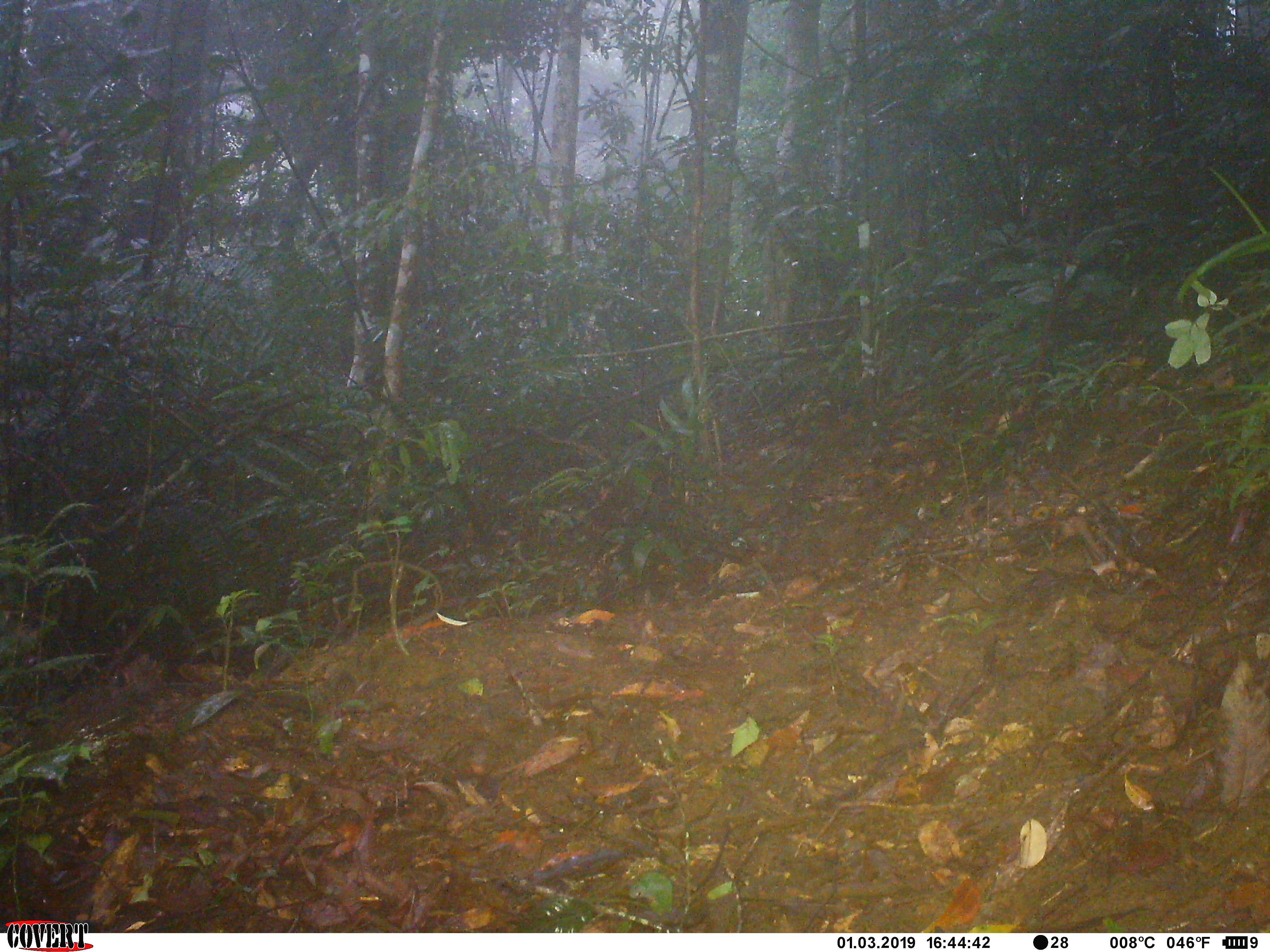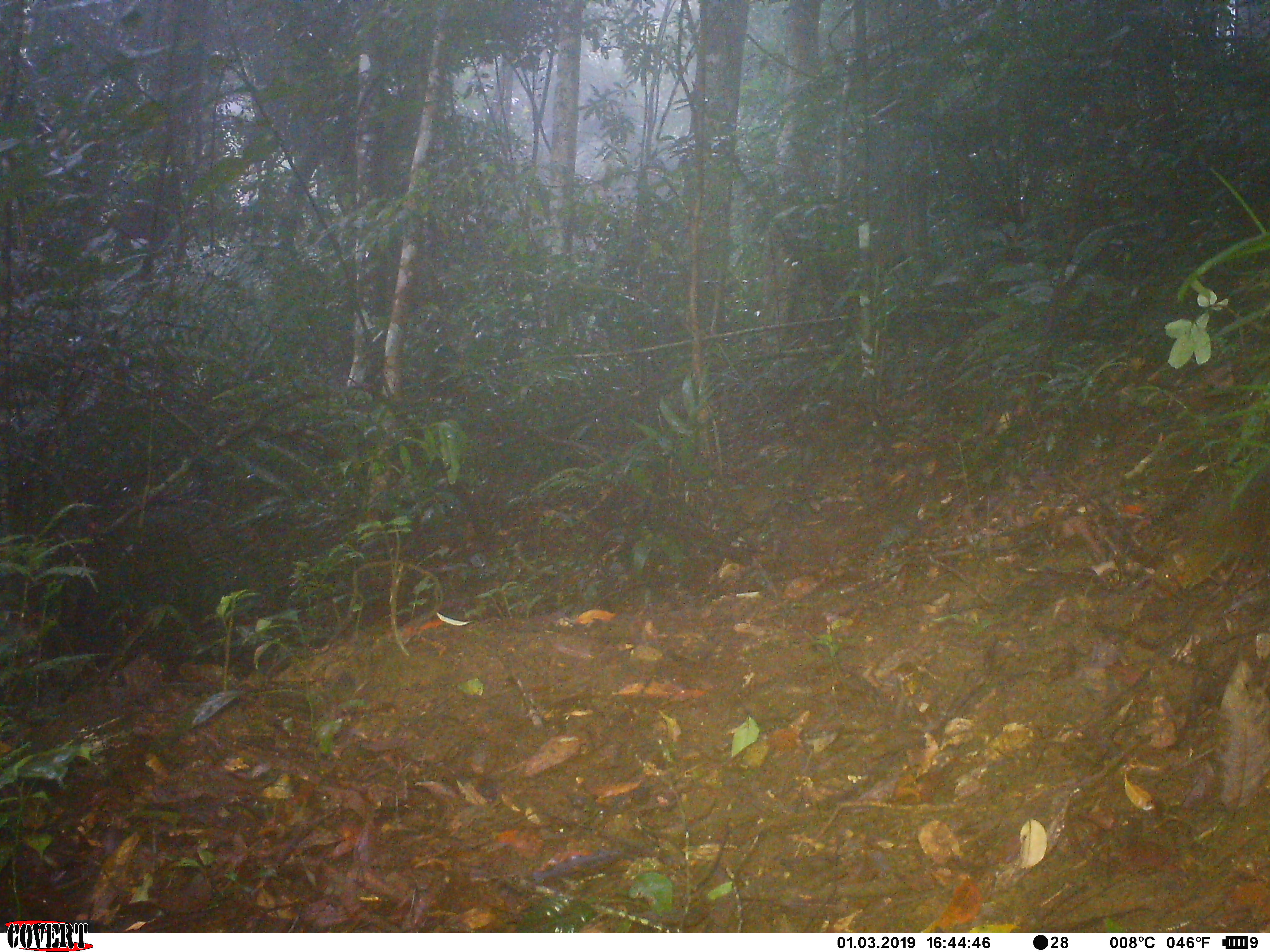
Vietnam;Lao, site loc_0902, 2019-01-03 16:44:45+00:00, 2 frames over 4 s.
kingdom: Animalia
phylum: Chordata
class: Mammalia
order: Rodentia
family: Sciuridae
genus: Dremomys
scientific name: Dremomys rufigenis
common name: red-cheeked squirrel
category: red cheeked squirrel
Red cheeked squirrel (red-cheeked squirrel) (Dremomys rufigenis). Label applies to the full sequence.